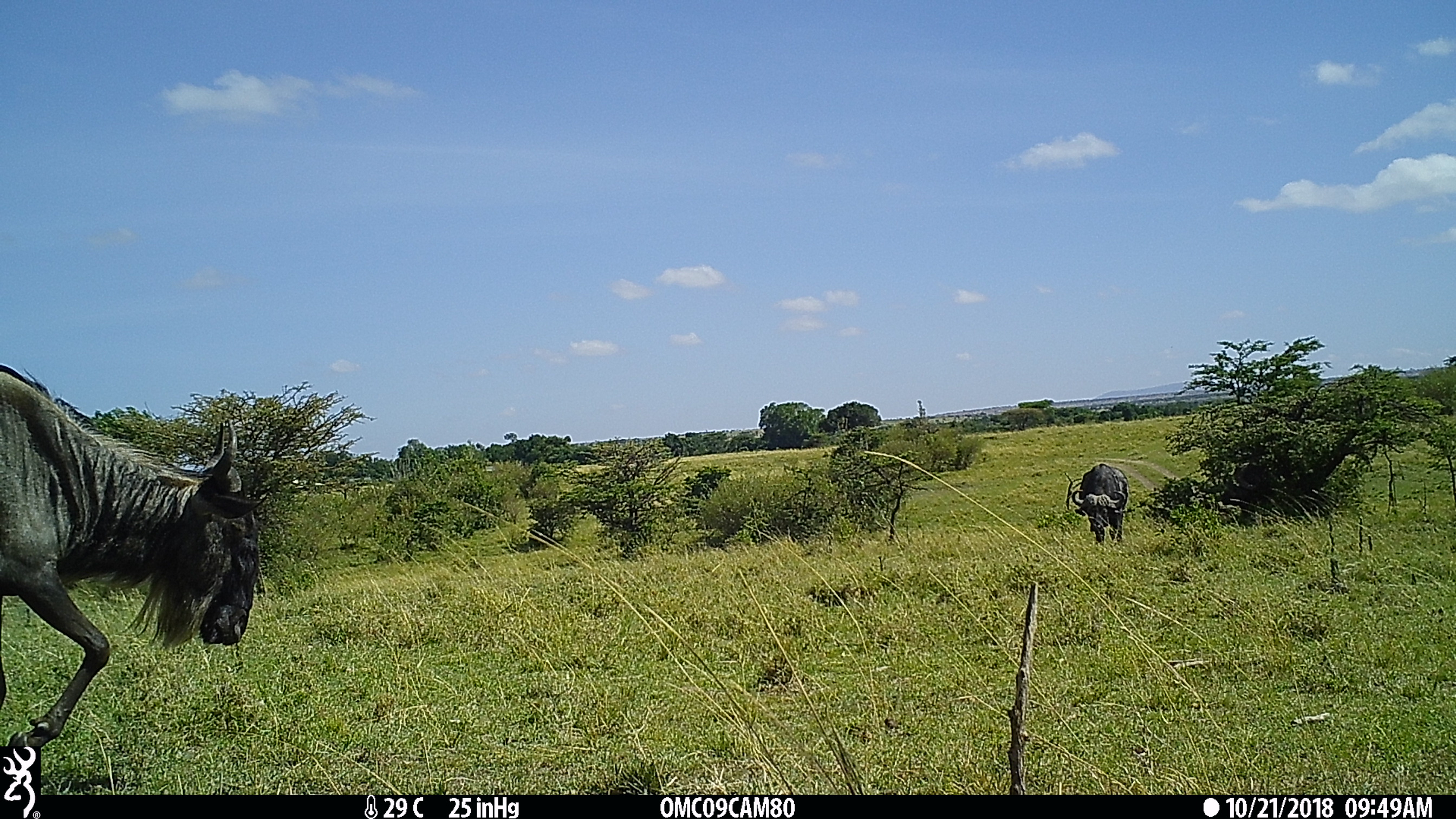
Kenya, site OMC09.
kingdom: Animalia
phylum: Chordata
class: Mammalia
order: Artiodactyla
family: Bovidae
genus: Connochaetes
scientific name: Connochaetes taurinus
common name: blue wildebeest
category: wildebeest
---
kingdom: Animalia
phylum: Chordata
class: Mammalia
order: Artiodactyla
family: Bovidae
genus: Syncerus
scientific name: Syncerus caffer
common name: buffalo